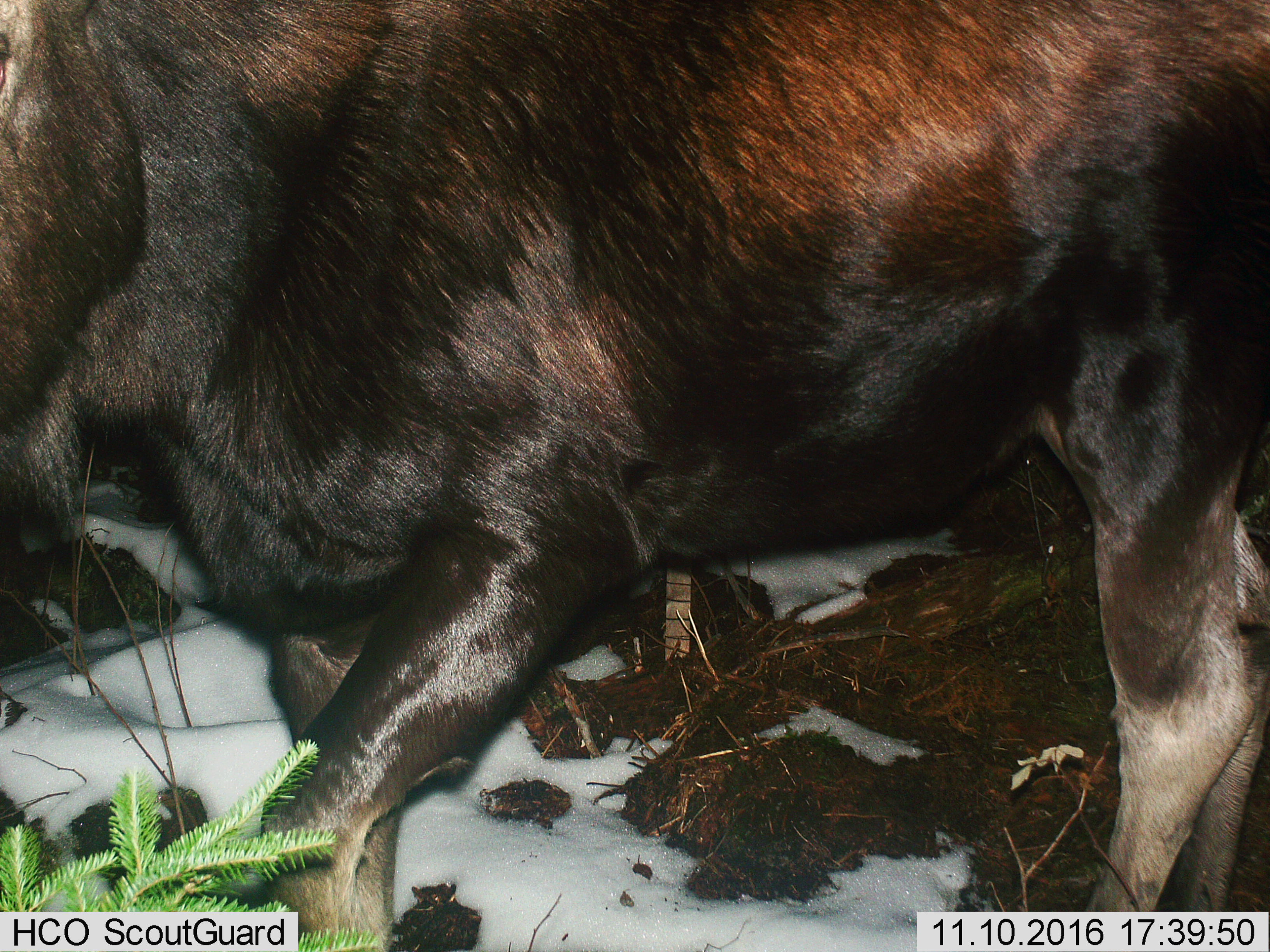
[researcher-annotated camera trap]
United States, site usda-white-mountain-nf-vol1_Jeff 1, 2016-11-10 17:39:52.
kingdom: Animalia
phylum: Chordata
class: Mammalia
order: Artiodactyla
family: Cervidae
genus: Alces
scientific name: Alces alces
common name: moose